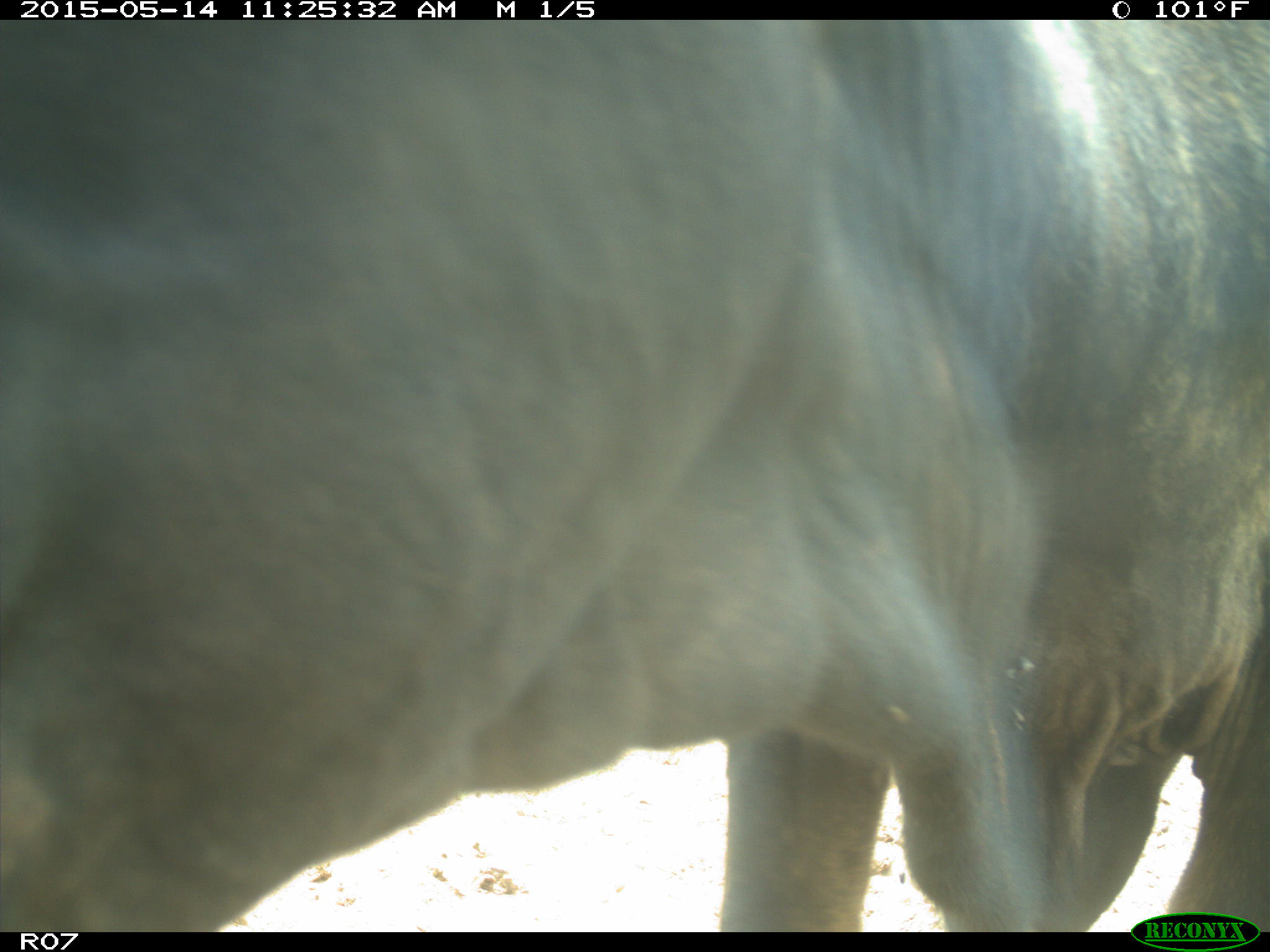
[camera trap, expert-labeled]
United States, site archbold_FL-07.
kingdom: Animalia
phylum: Chordata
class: Mammalia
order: Artiodactyla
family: Bovidae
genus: Bos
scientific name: Bos taurus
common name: domestic cow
Bos taurus (domestic cow).